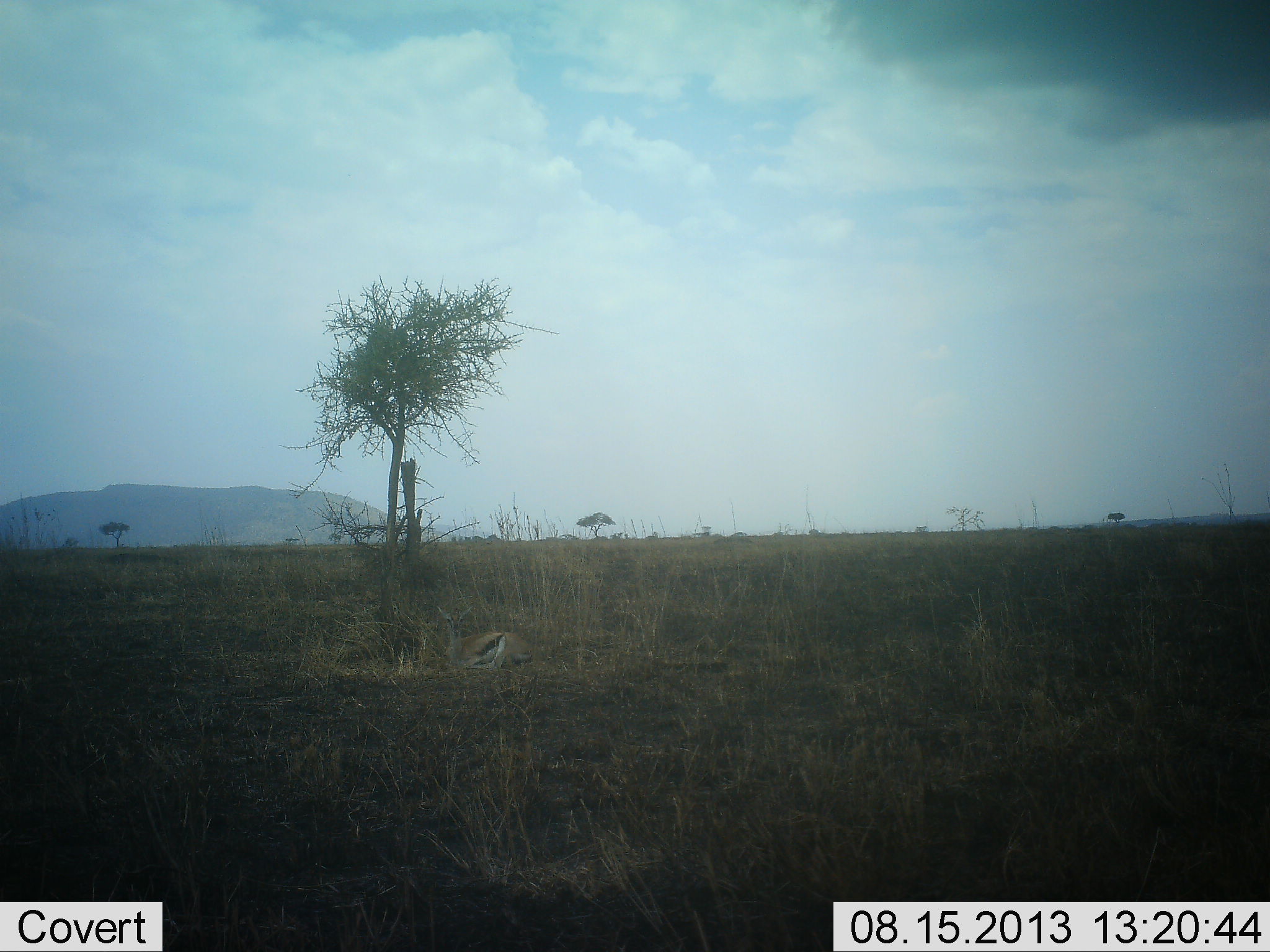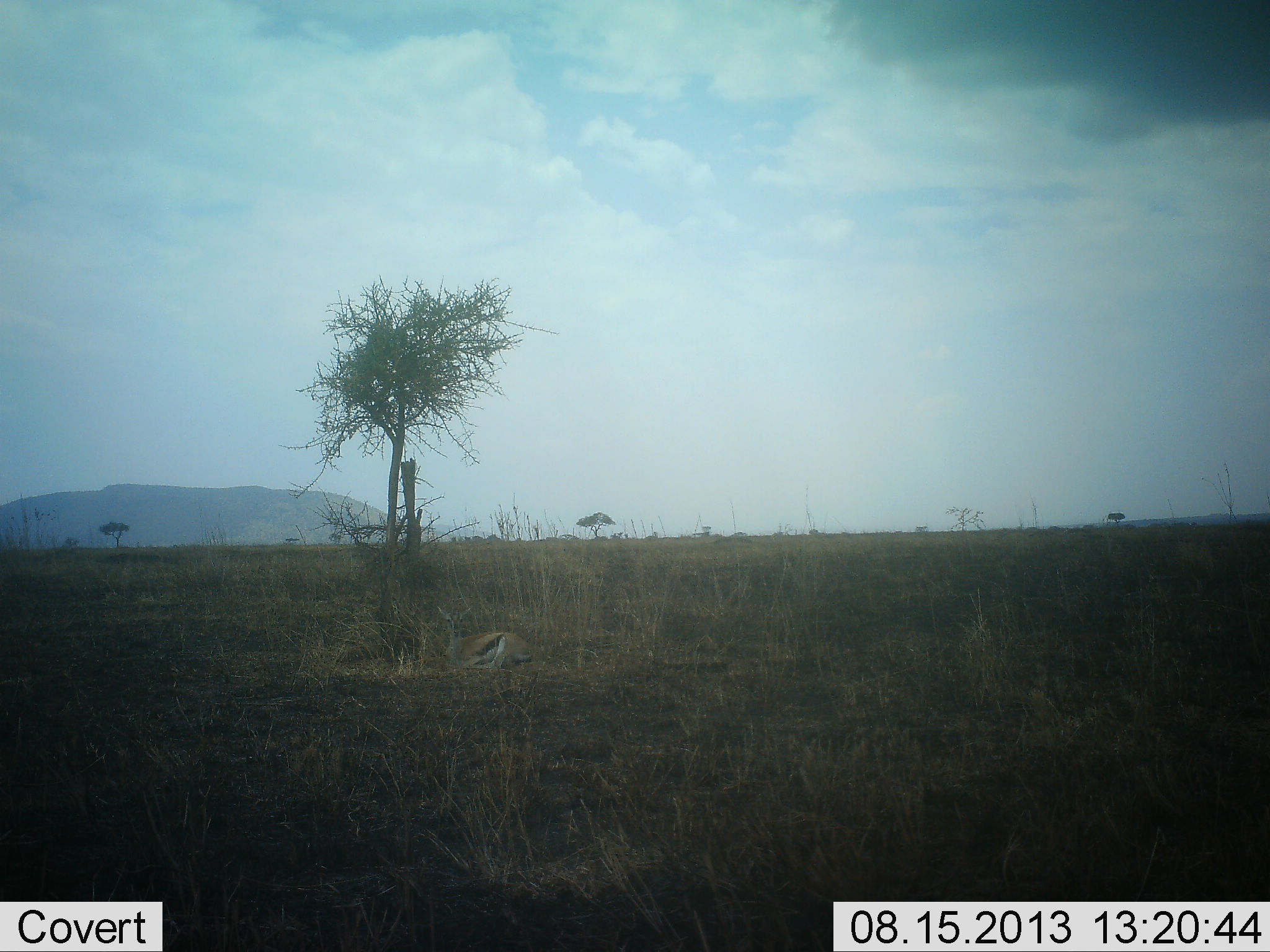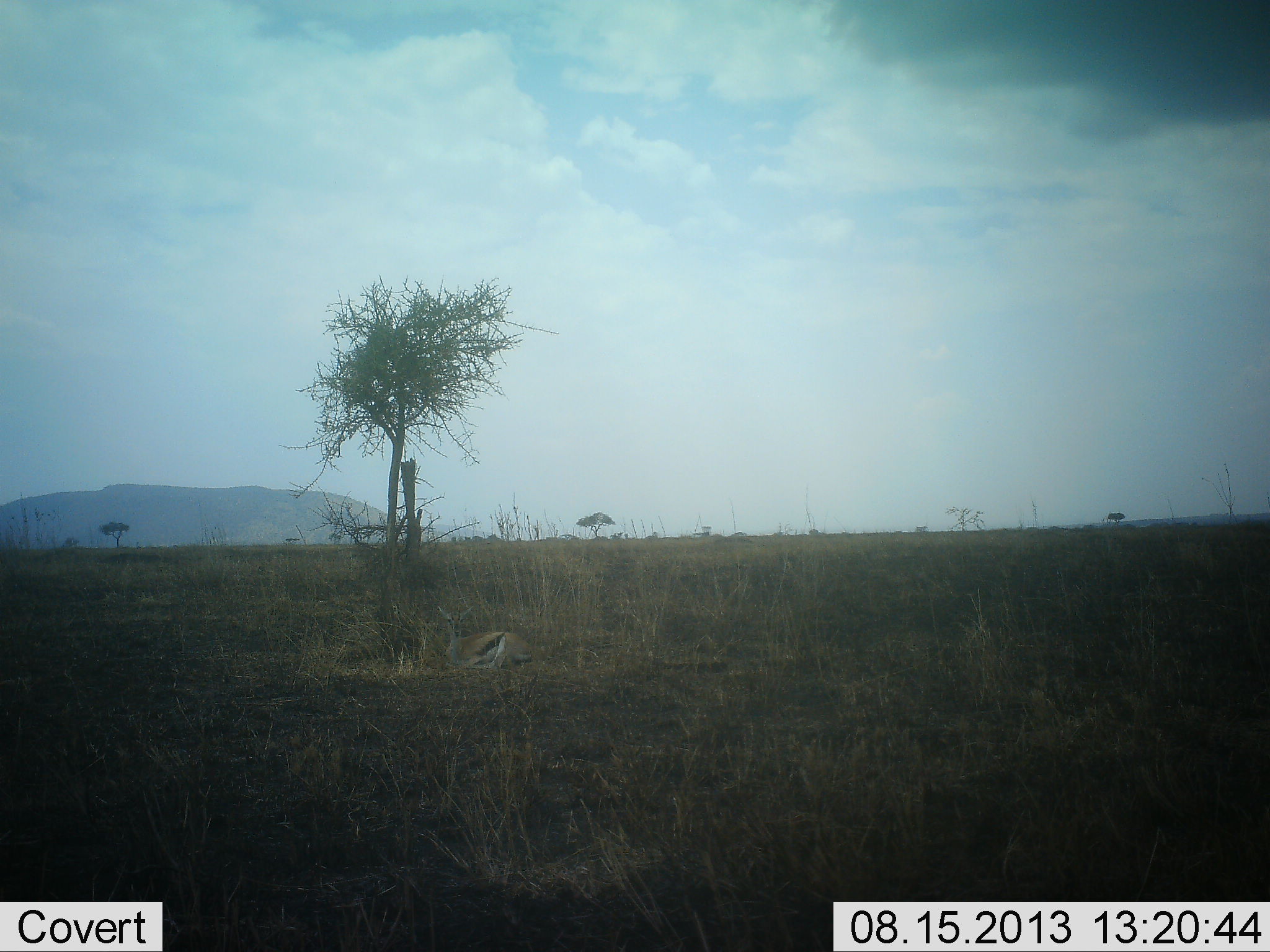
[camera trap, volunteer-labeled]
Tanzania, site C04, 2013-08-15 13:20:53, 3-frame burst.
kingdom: Animalia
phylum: Chordata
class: Mammalia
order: Artiodactyla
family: Bovidae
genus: Eudorcas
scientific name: Eudorcas thomsonii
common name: thomson's gazelle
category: gazellethomsons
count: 1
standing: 0%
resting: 100%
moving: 0%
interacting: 0%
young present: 0%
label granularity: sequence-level